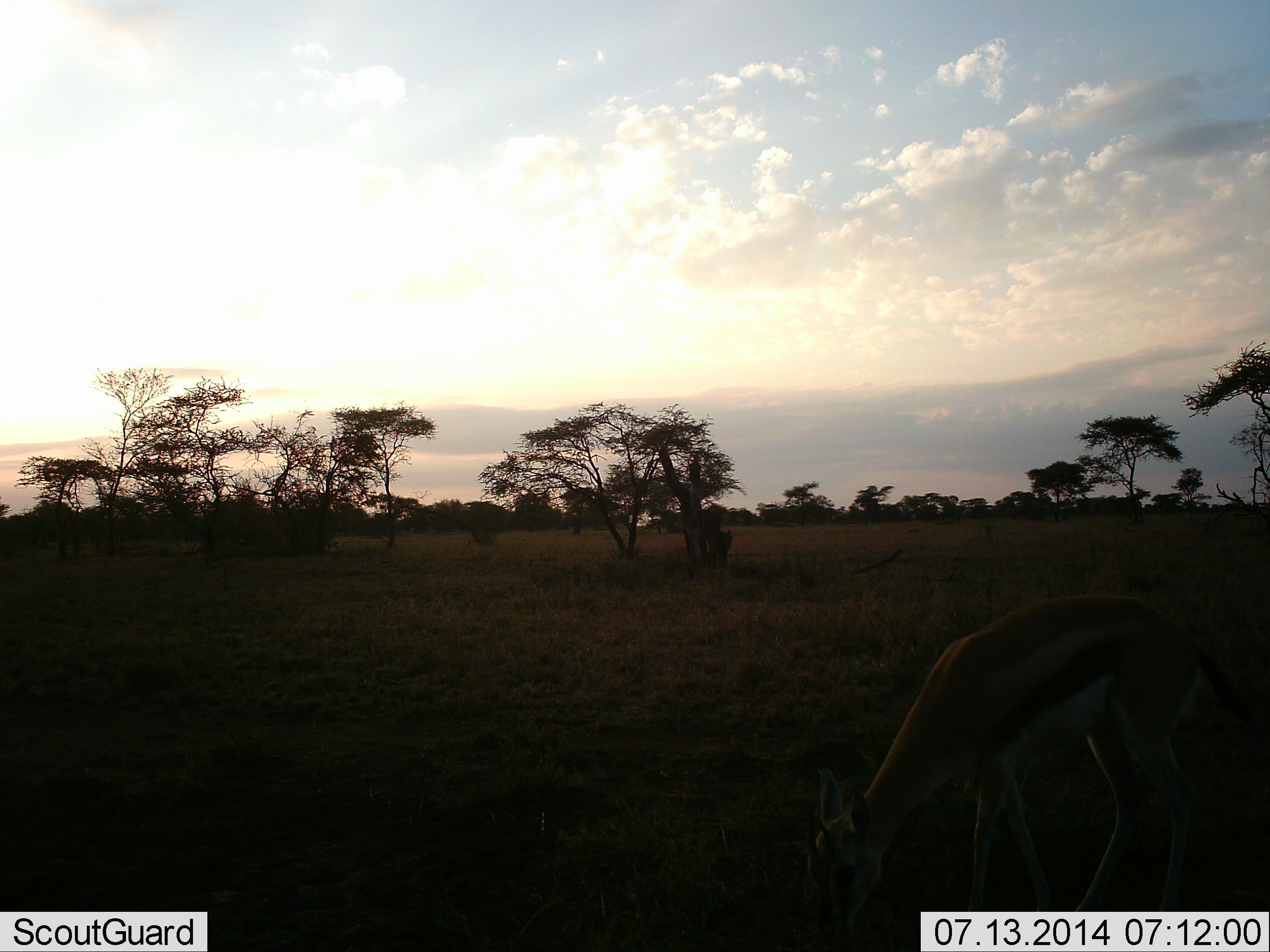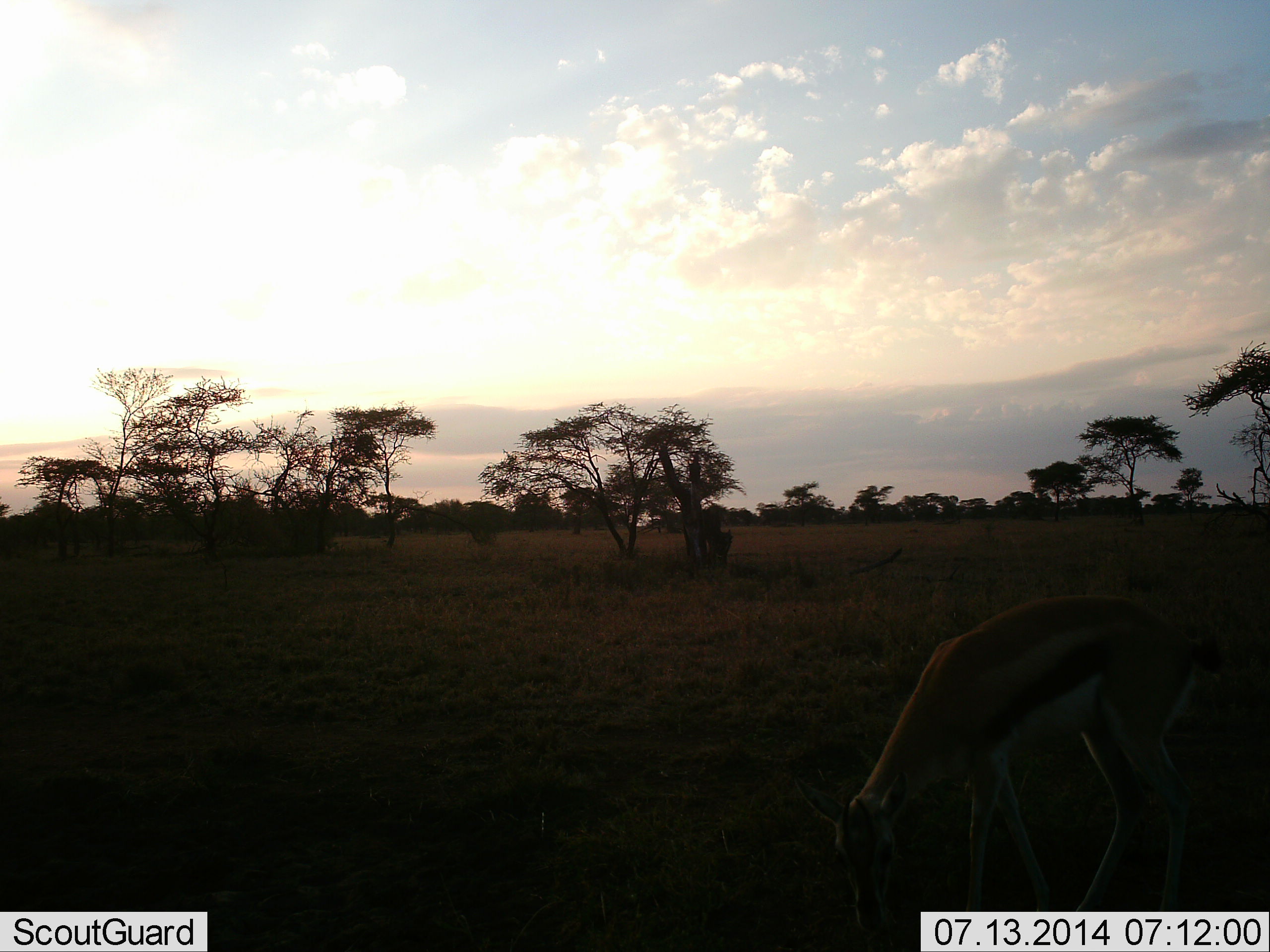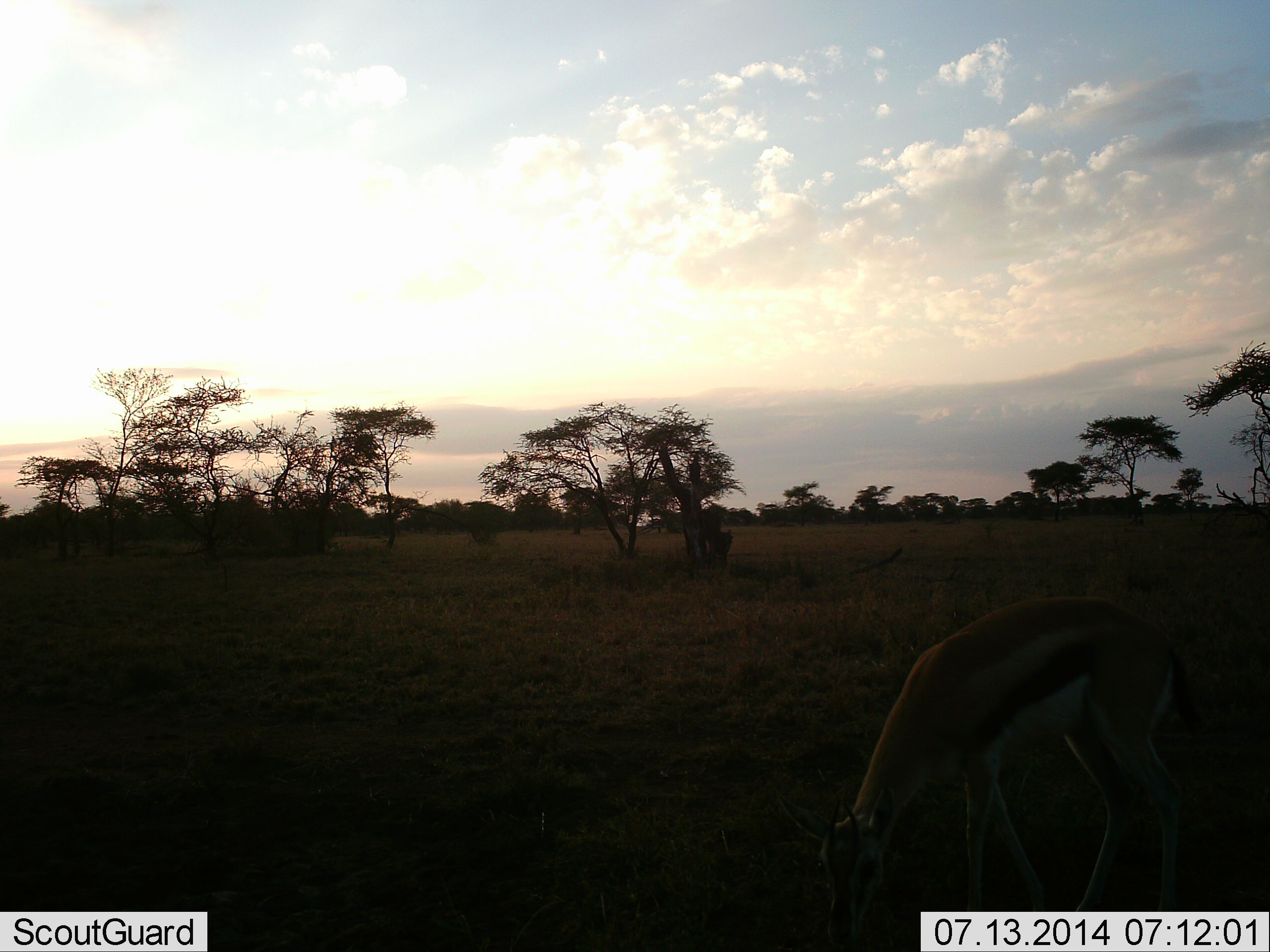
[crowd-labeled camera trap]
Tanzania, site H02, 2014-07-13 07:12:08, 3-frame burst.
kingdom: Animalia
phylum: Chordata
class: Mammalia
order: Artiodactyla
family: Bovidae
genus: Eudorcas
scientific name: Eudorcas thomsonii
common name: thomson's gazelle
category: gazellethomsons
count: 1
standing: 50%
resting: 0%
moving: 0%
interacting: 0%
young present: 0%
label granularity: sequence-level